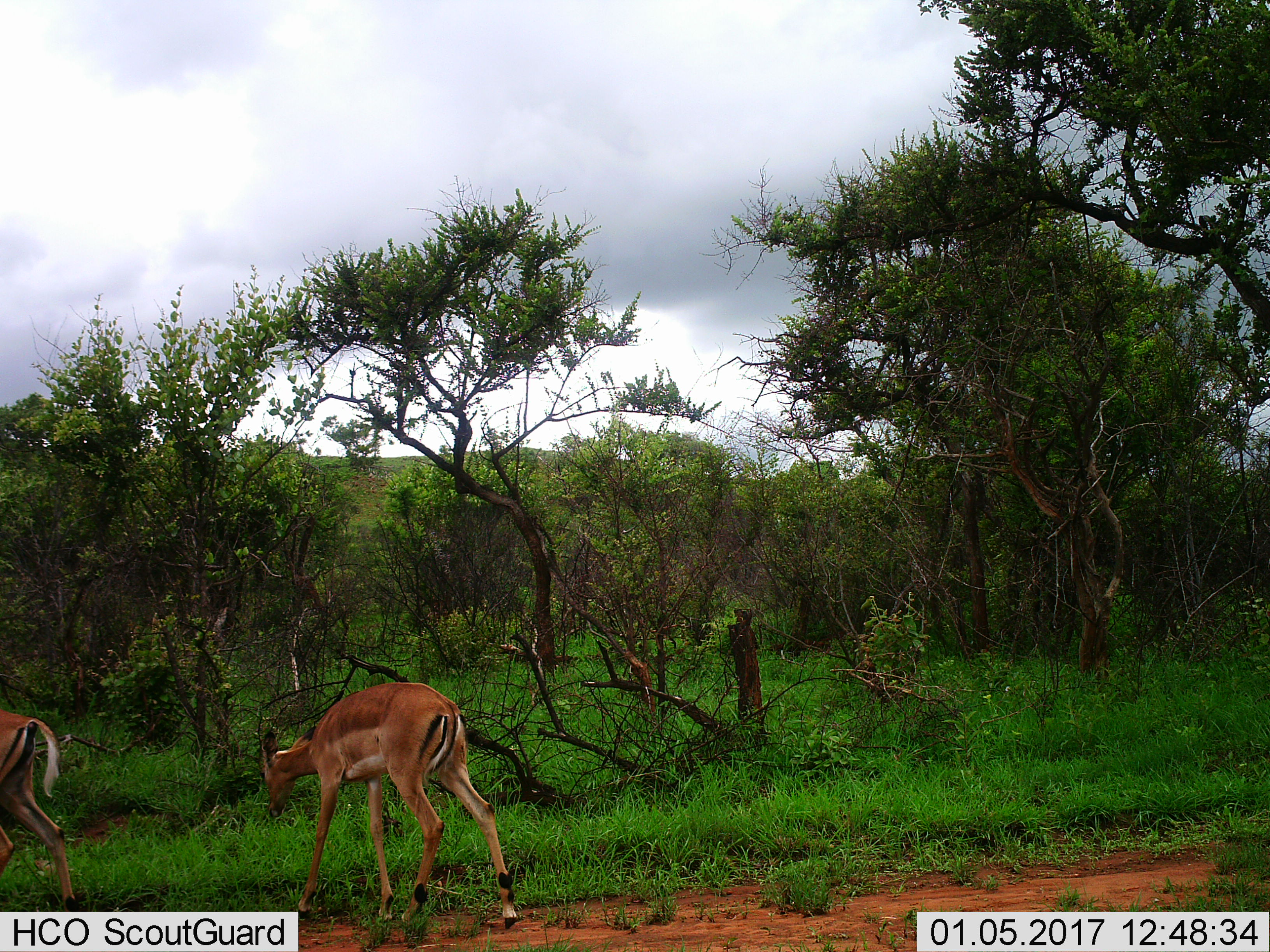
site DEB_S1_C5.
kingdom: Animalia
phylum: Chordata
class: Mammalia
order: Artiodactyla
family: Bovidae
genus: Aepyceros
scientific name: Aepyceros melampus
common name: impala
Impala (Aepyceros melampus), count 2. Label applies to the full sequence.